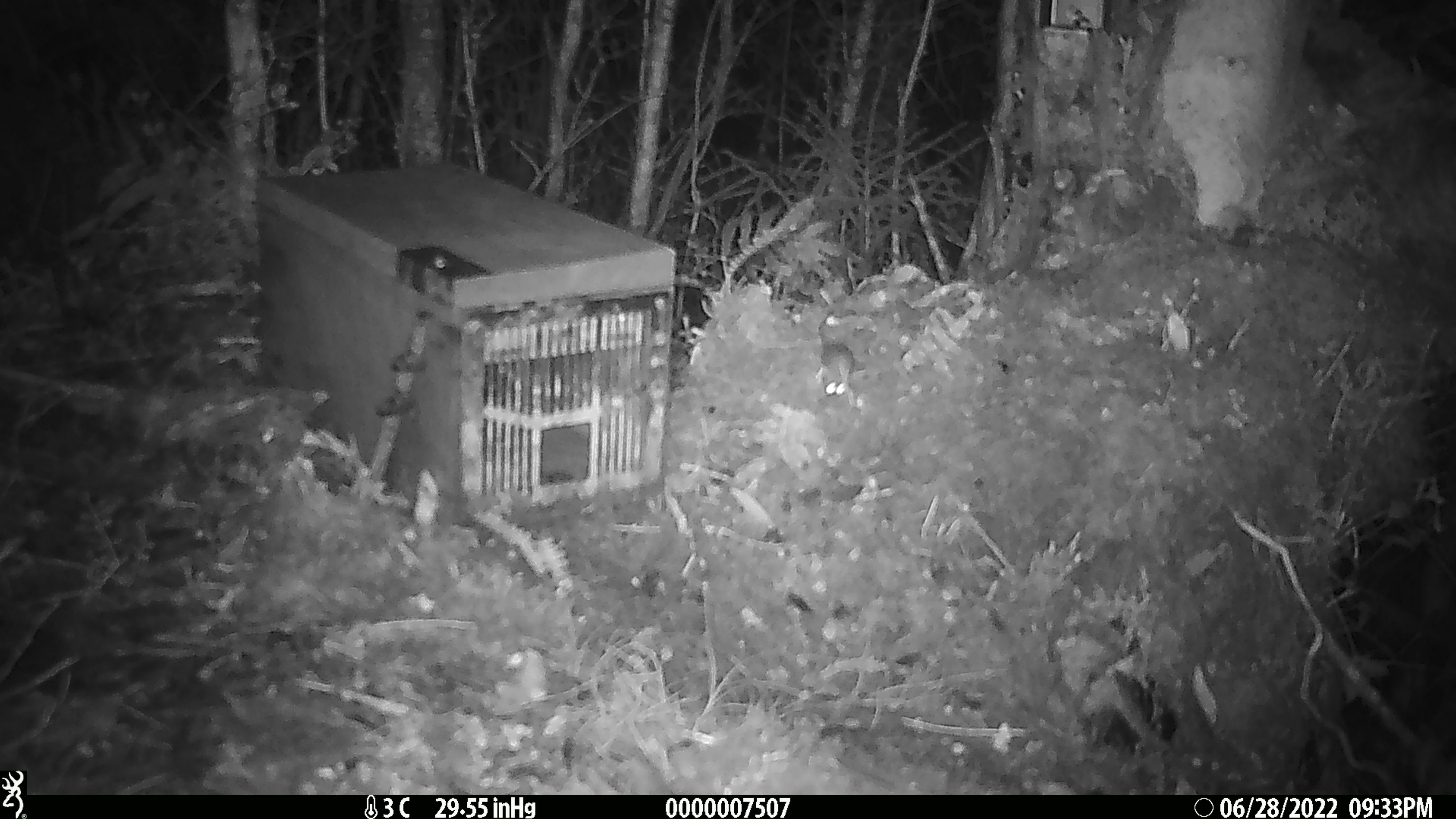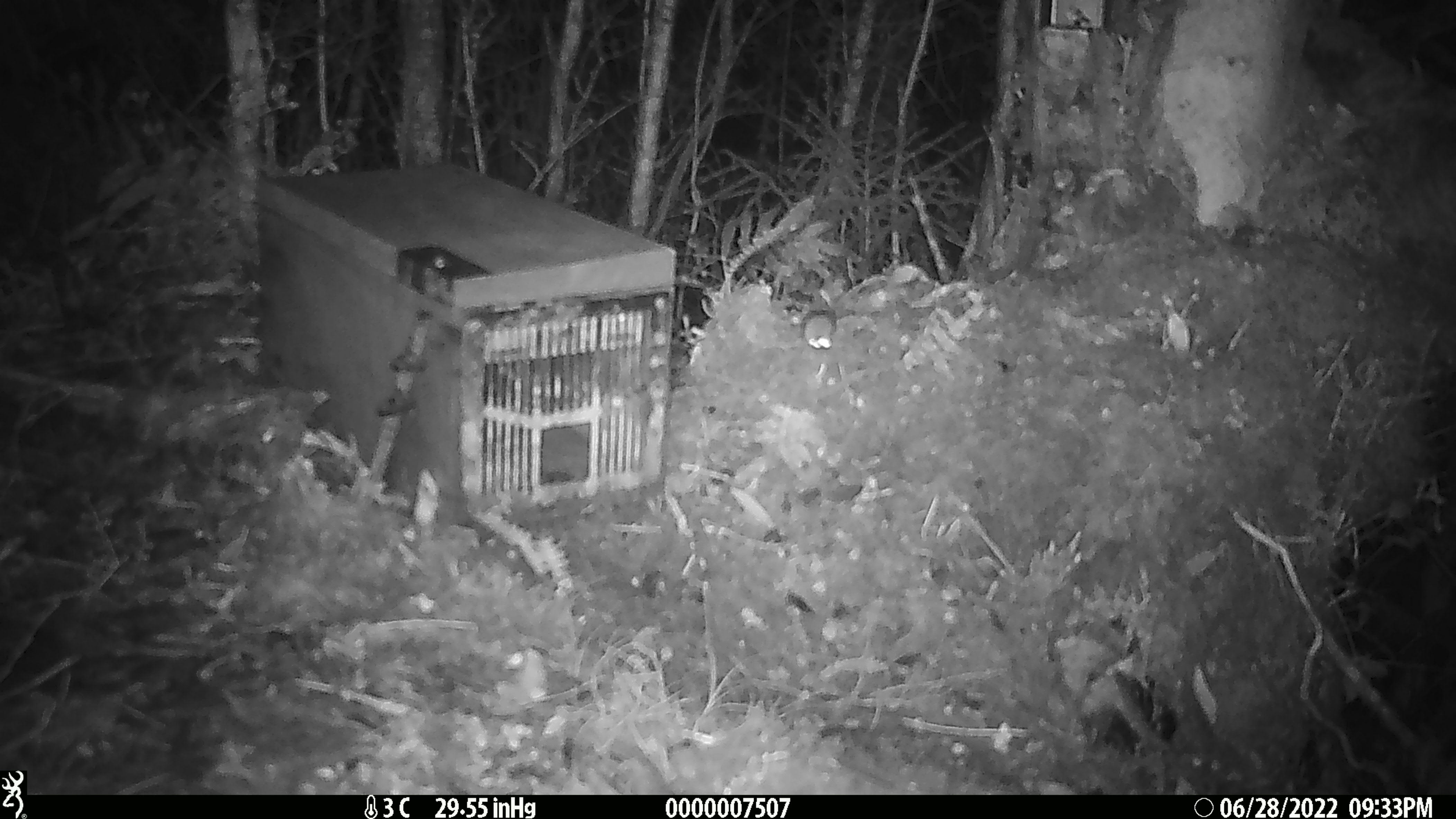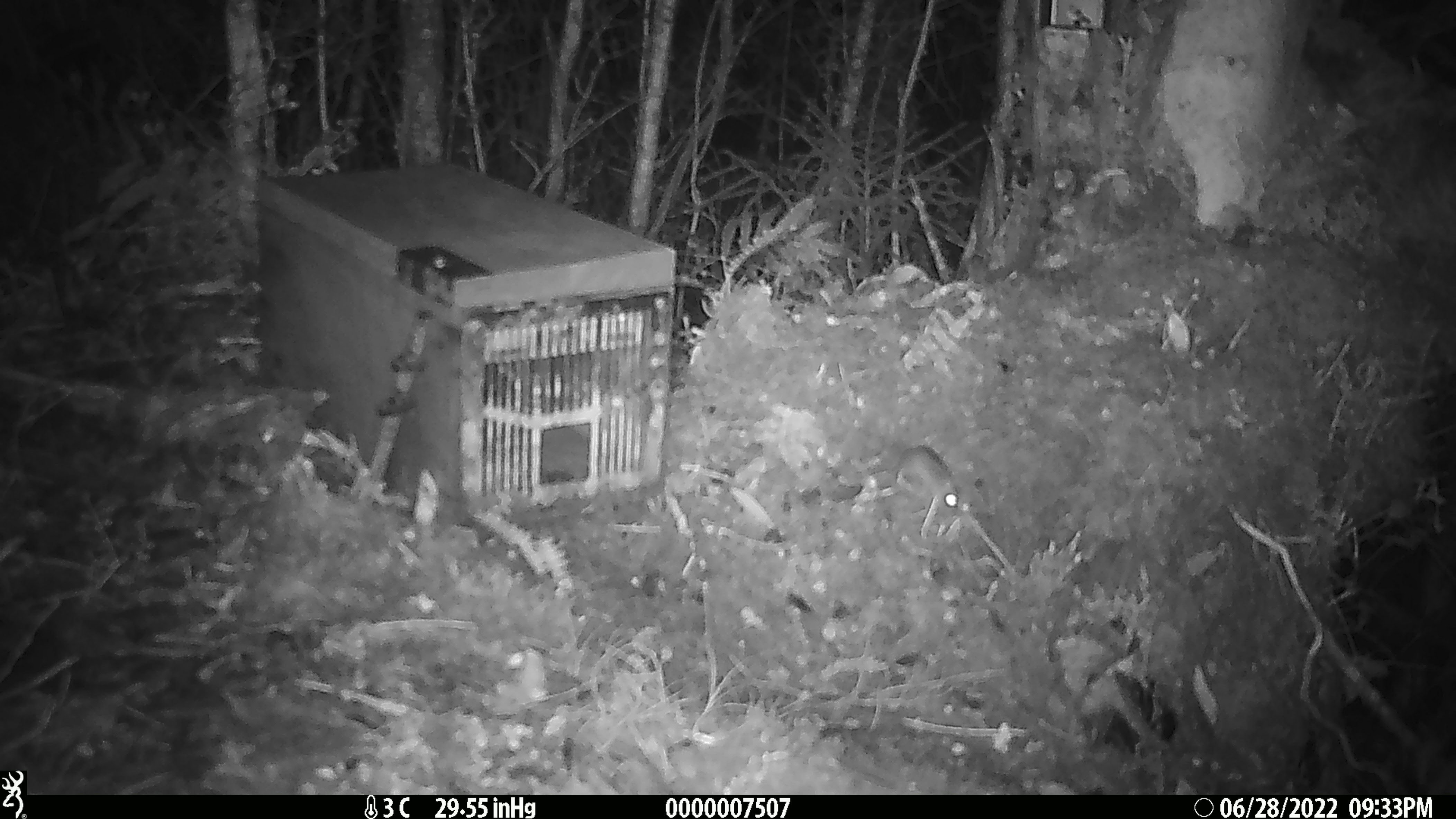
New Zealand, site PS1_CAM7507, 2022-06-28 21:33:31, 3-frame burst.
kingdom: Animalia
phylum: Chordata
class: Mammalia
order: Rodentia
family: Muridae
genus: Mus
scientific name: Mus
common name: mouse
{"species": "mouse (Mus)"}